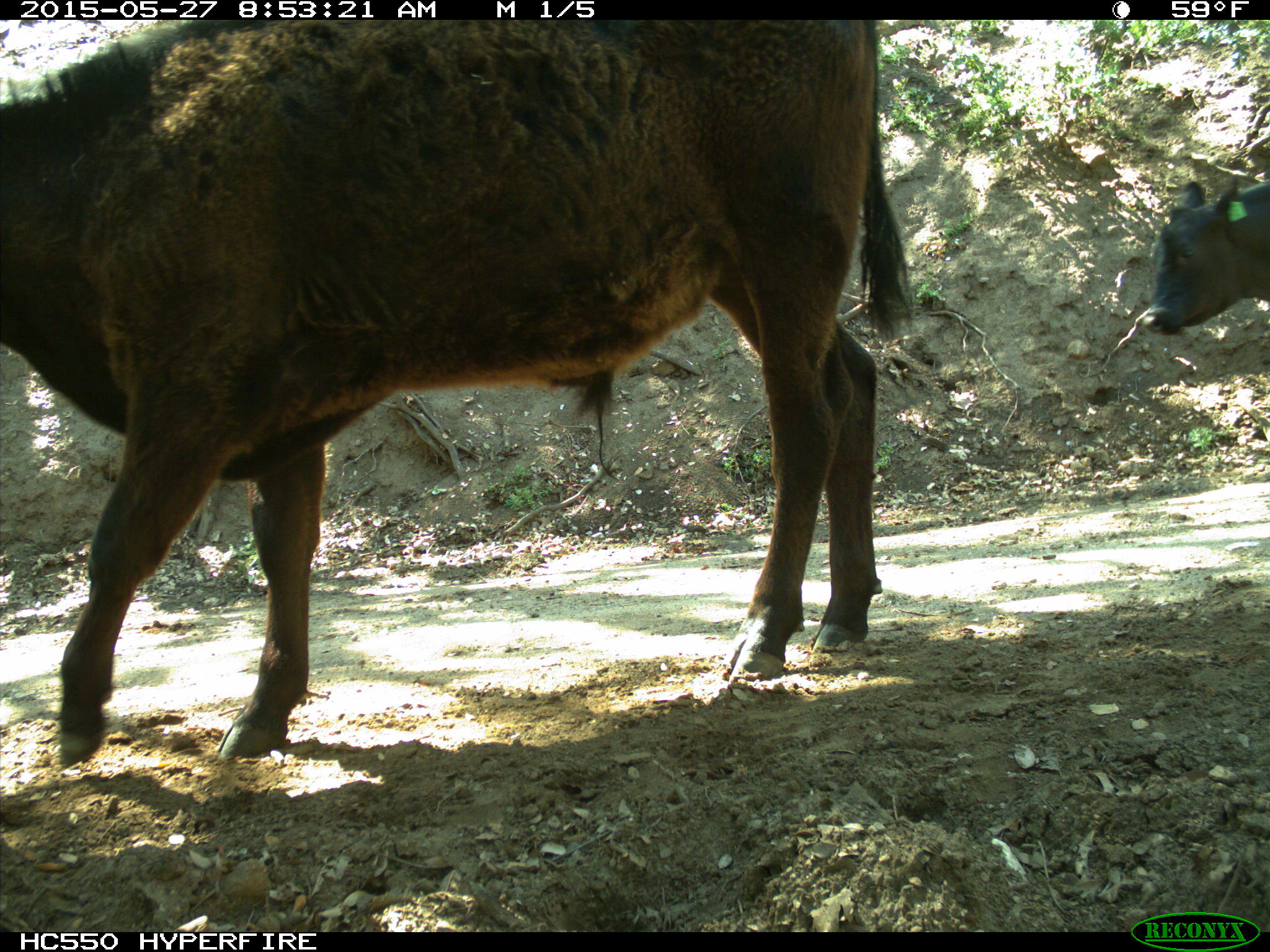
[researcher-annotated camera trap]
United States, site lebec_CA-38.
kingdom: Animalia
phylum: Chordata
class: Mammalia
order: Artiodactyla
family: Bovidae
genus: Bos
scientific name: Bos taurus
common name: domestic cow